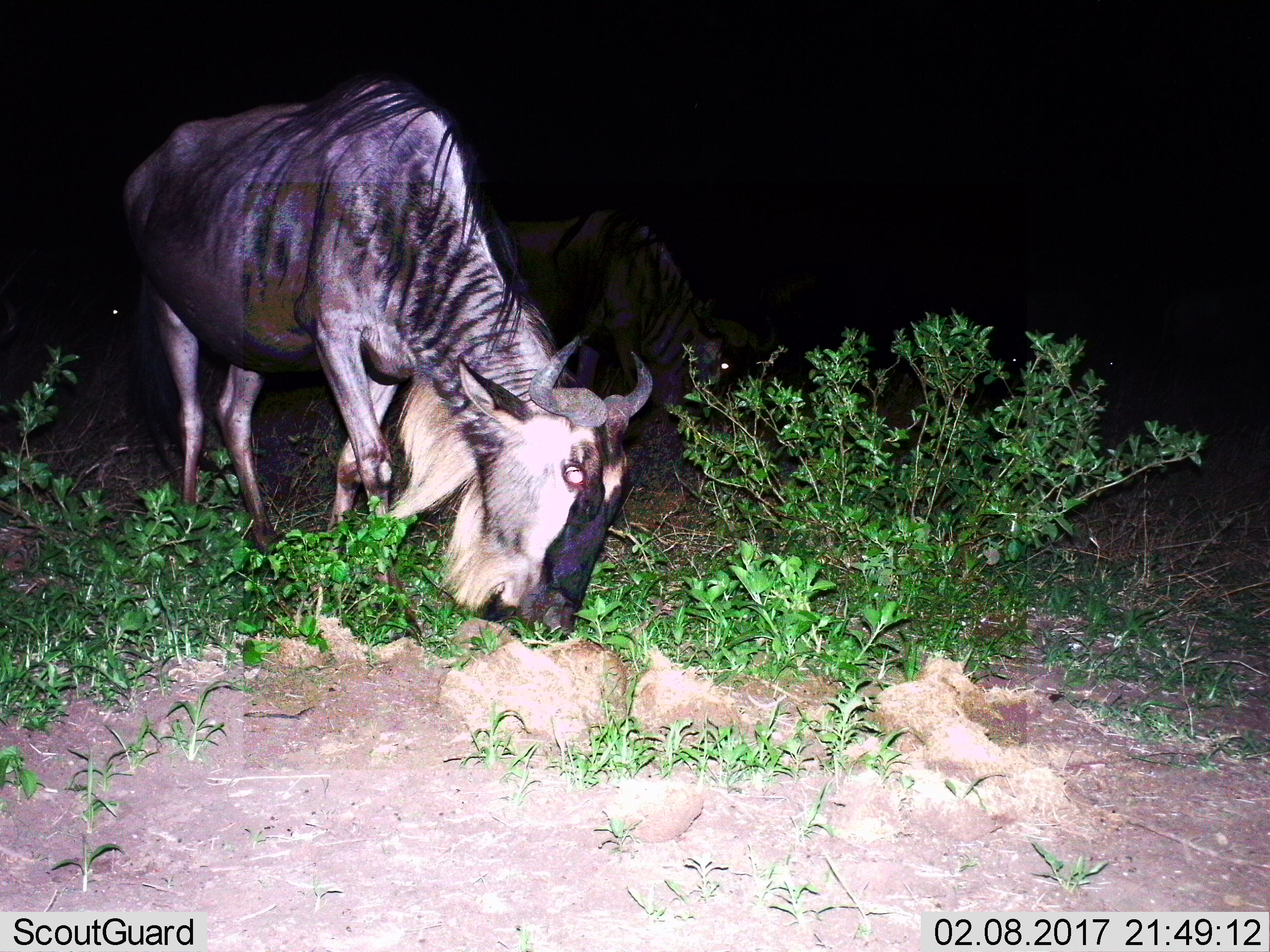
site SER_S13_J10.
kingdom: Animalia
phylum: Chordata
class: Mammalia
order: Artiodactyla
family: Bovidae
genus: Connochaetes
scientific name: Connochaetes taurinus taurinus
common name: blue wildebeest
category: wildebeestblue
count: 1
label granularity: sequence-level